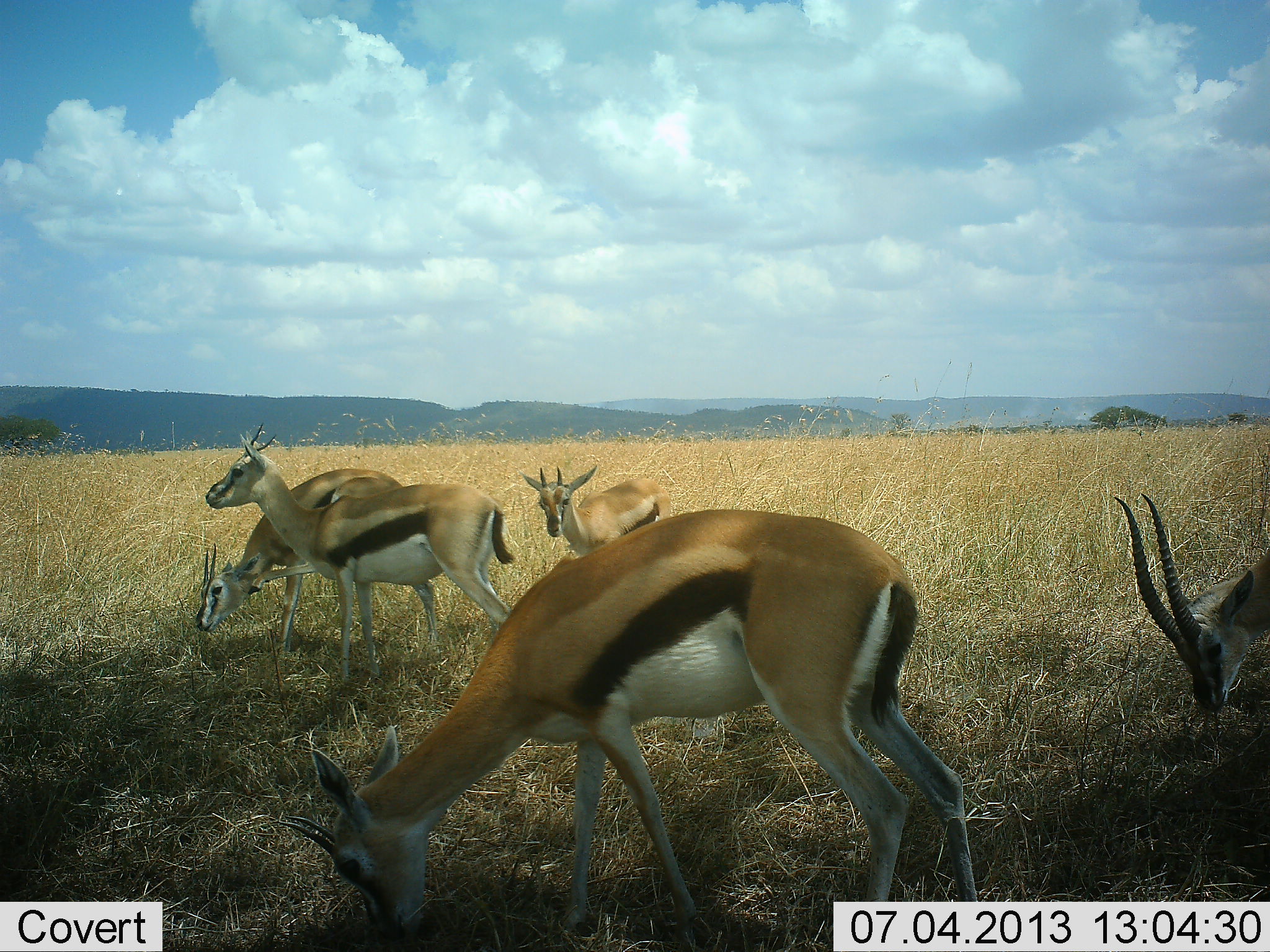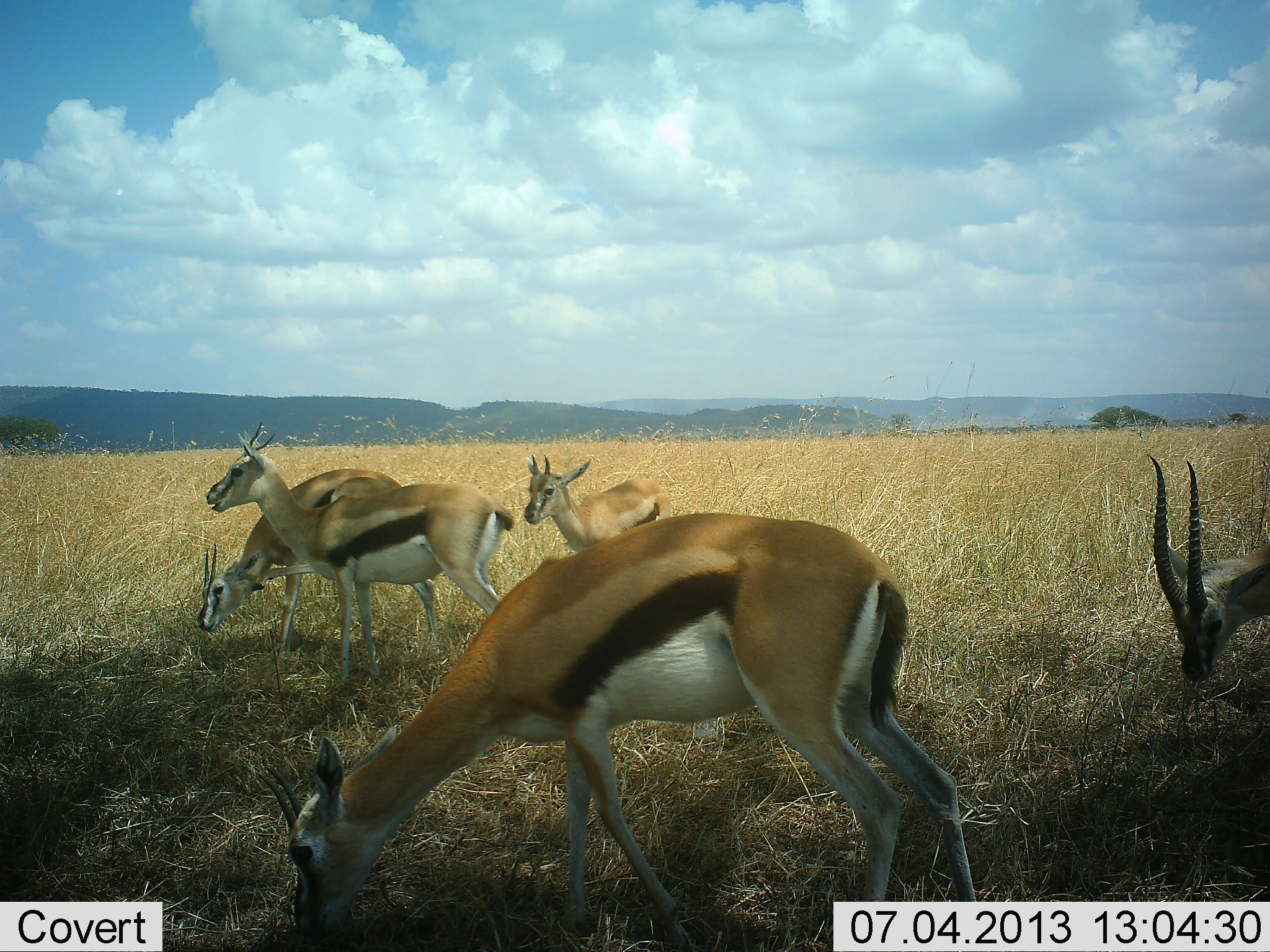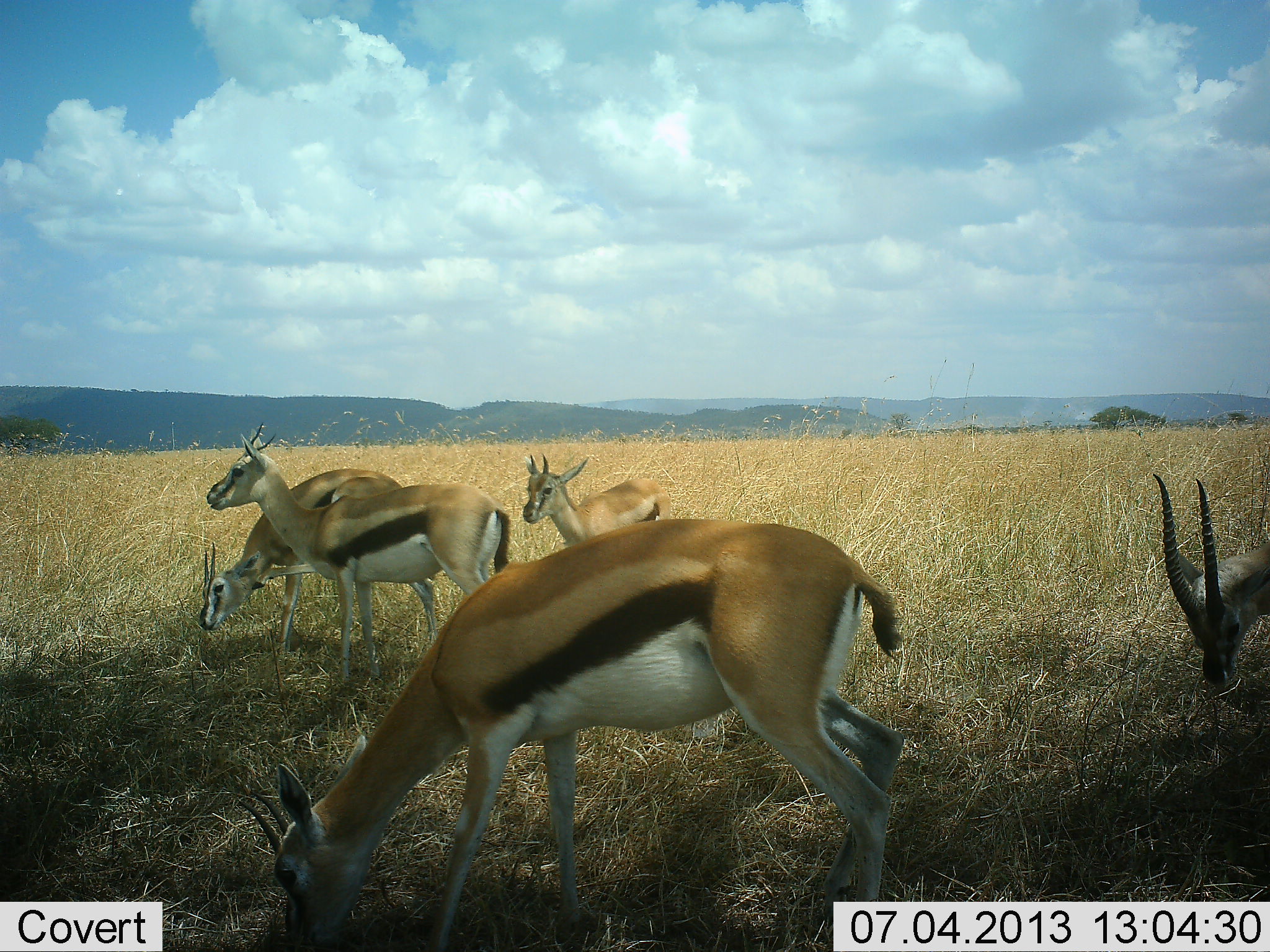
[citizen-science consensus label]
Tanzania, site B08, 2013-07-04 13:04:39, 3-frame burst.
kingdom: Animalia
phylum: Chordata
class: Mammalia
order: Artiodactyla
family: Bovidae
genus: Eudorcas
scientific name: Eudorcas thomsonii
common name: thomson's gazelle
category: gazellethomsons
Gazellethomsons (thomson's gazelle) (Eudorcas thomsonii), count 5. Behavior (volunteer vote fractions): standing 62%, resting 14%, moving 24%, interacting 0%. Young present (vote fraction): 33%. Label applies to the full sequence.